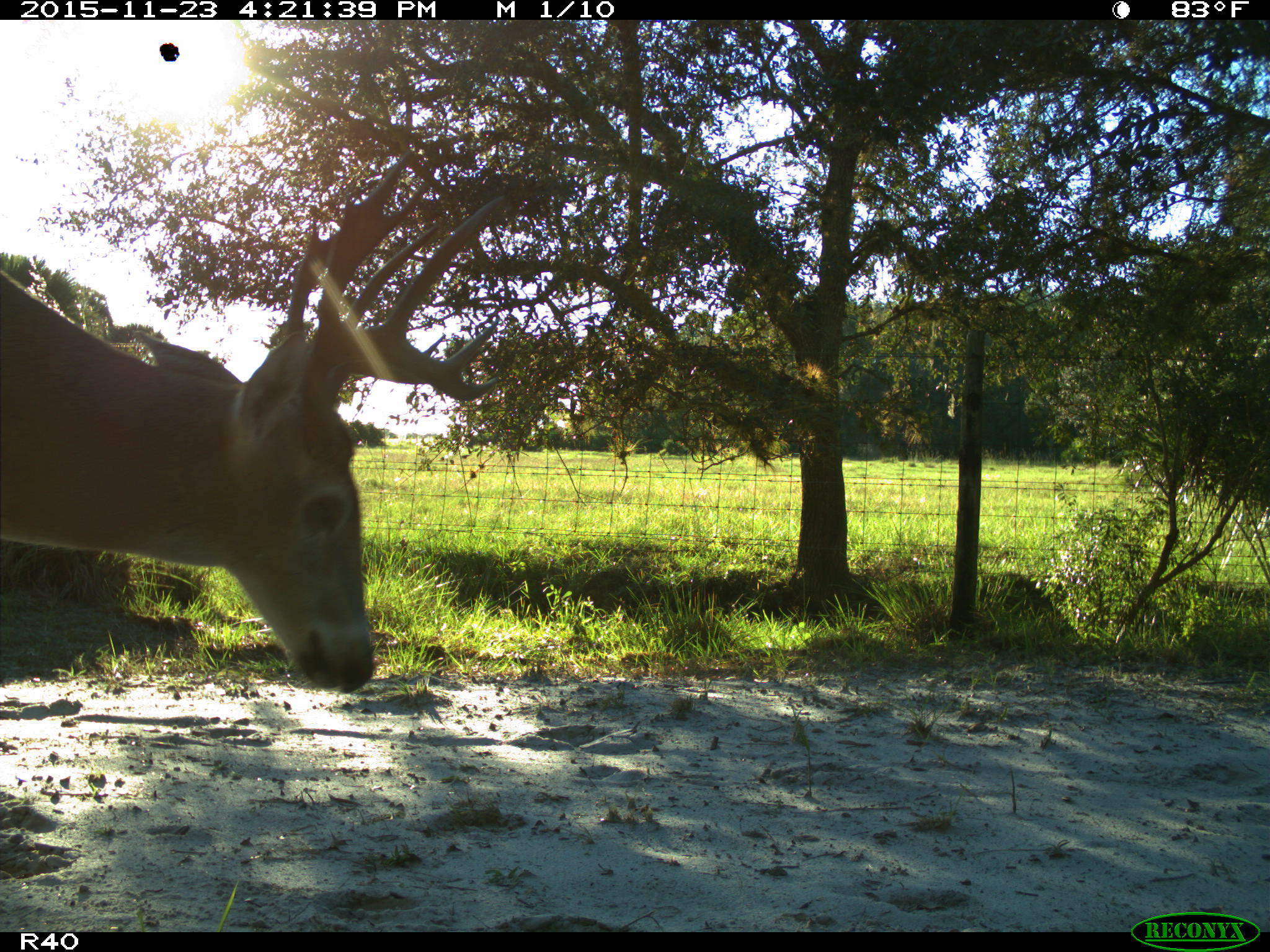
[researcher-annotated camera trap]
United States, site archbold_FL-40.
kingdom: Animalia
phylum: Chordata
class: Mammalia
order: Artiodactyla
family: Cervidae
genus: Odocoileus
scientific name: Odocoileus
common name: deer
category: unidentified deer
Unidentified deer (deer) (Odocoileus).